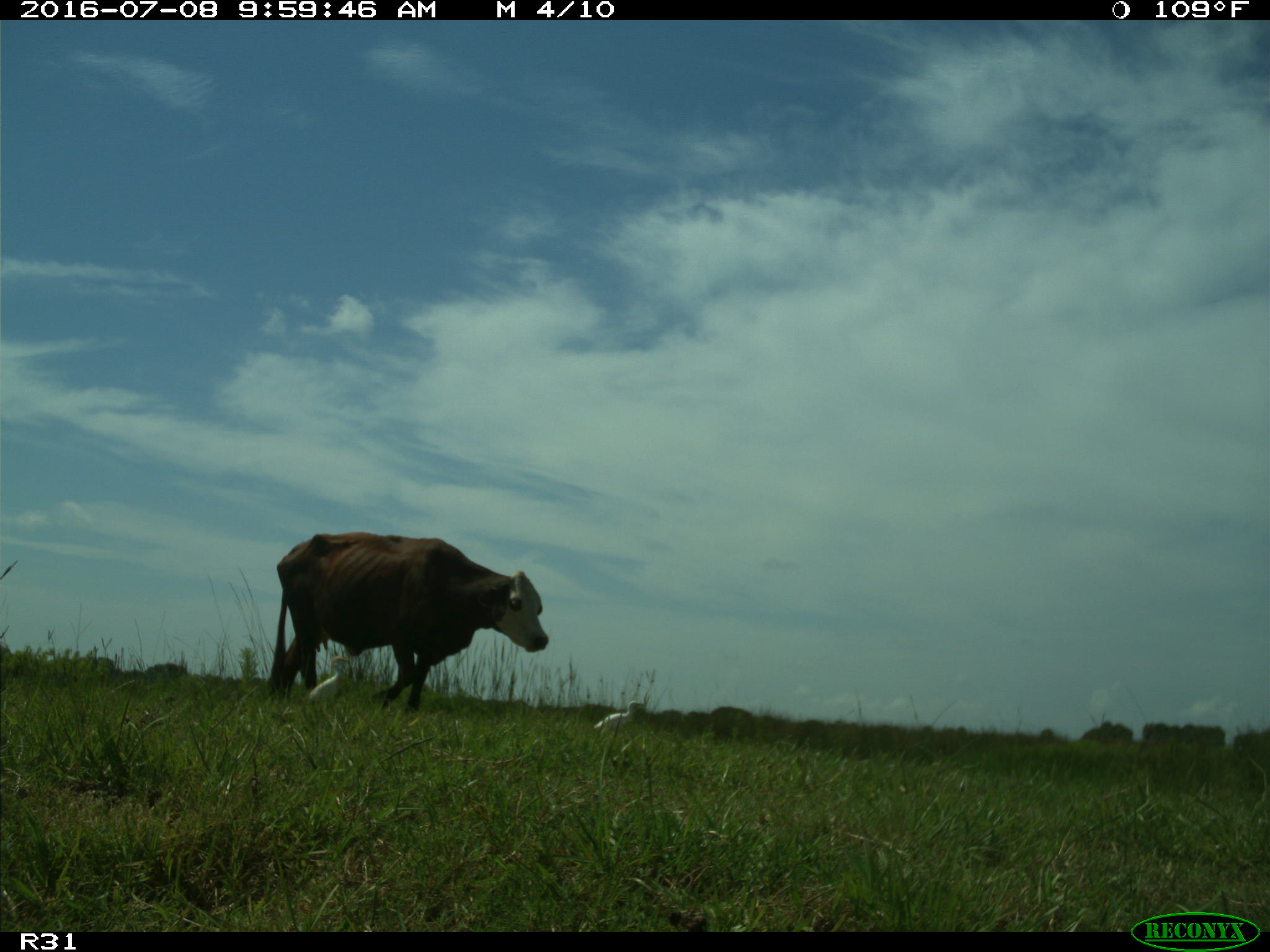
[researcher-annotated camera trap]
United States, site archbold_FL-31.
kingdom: Animalia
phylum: Chordata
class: Mammalia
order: Artiodactyla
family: Bovidae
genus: Bos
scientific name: Bos taurus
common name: domestic cow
Bos taurus (domestic cow).